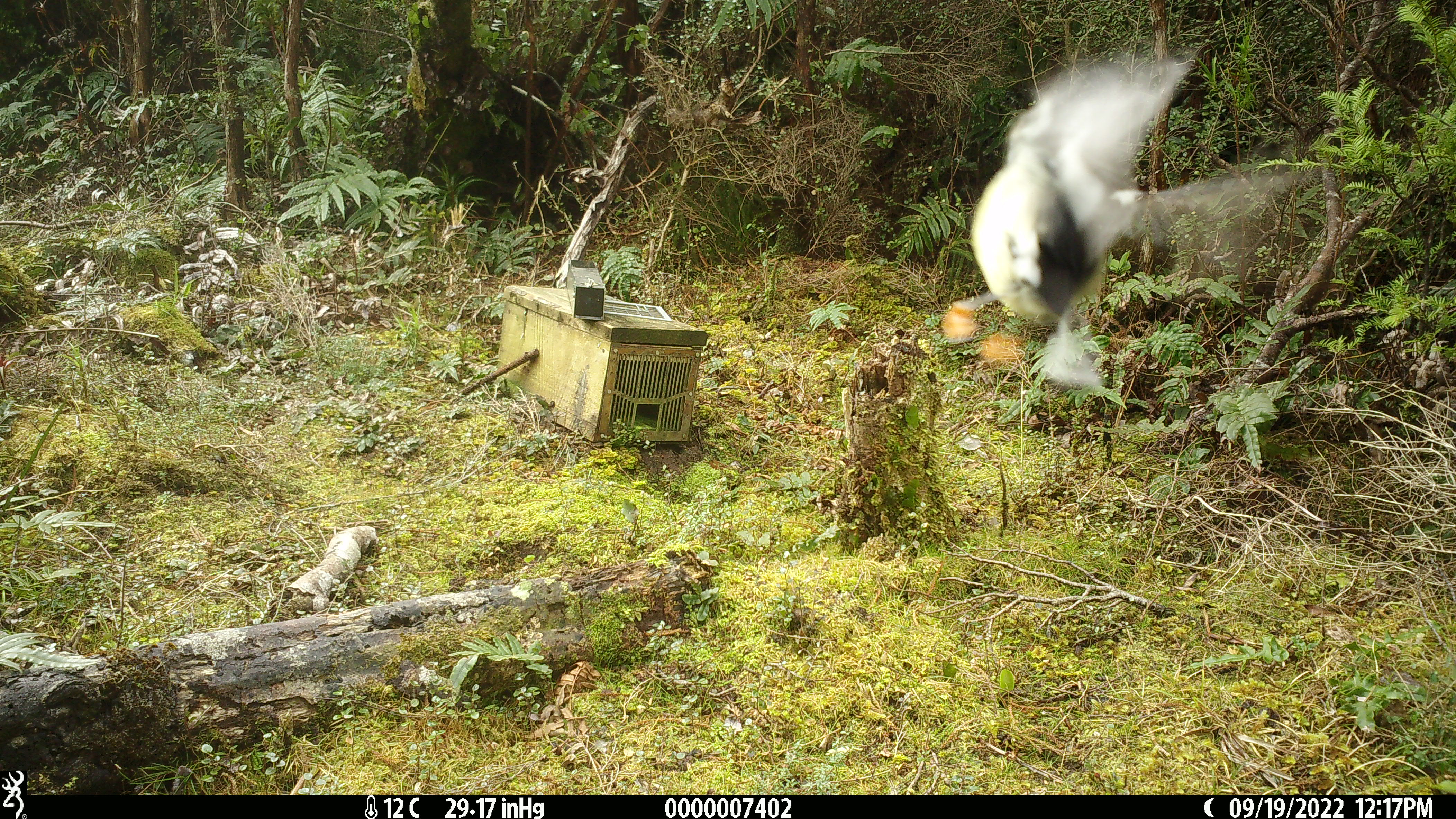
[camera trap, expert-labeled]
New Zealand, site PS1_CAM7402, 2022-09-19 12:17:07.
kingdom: Animalia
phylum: Chordata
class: Aves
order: Passeriformes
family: Petroicidae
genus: Petroica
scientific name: Petroica macrocephala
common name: tomtit